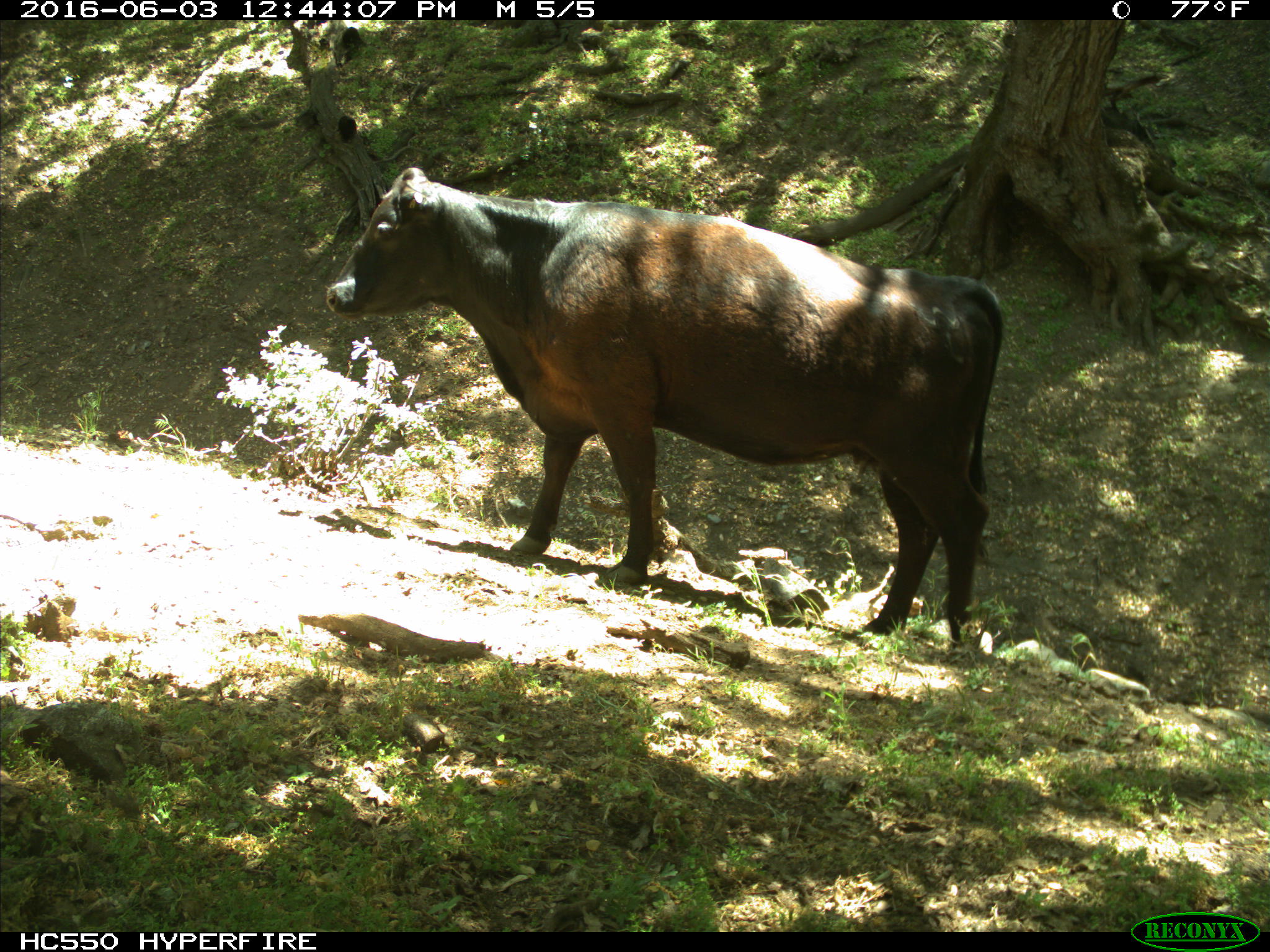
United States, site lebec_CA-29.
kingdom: Animalia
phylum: Chordata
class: Mammalia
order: Artiodactyla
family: Bovidae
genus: Bos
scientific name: Bos taurus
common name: domestic cow